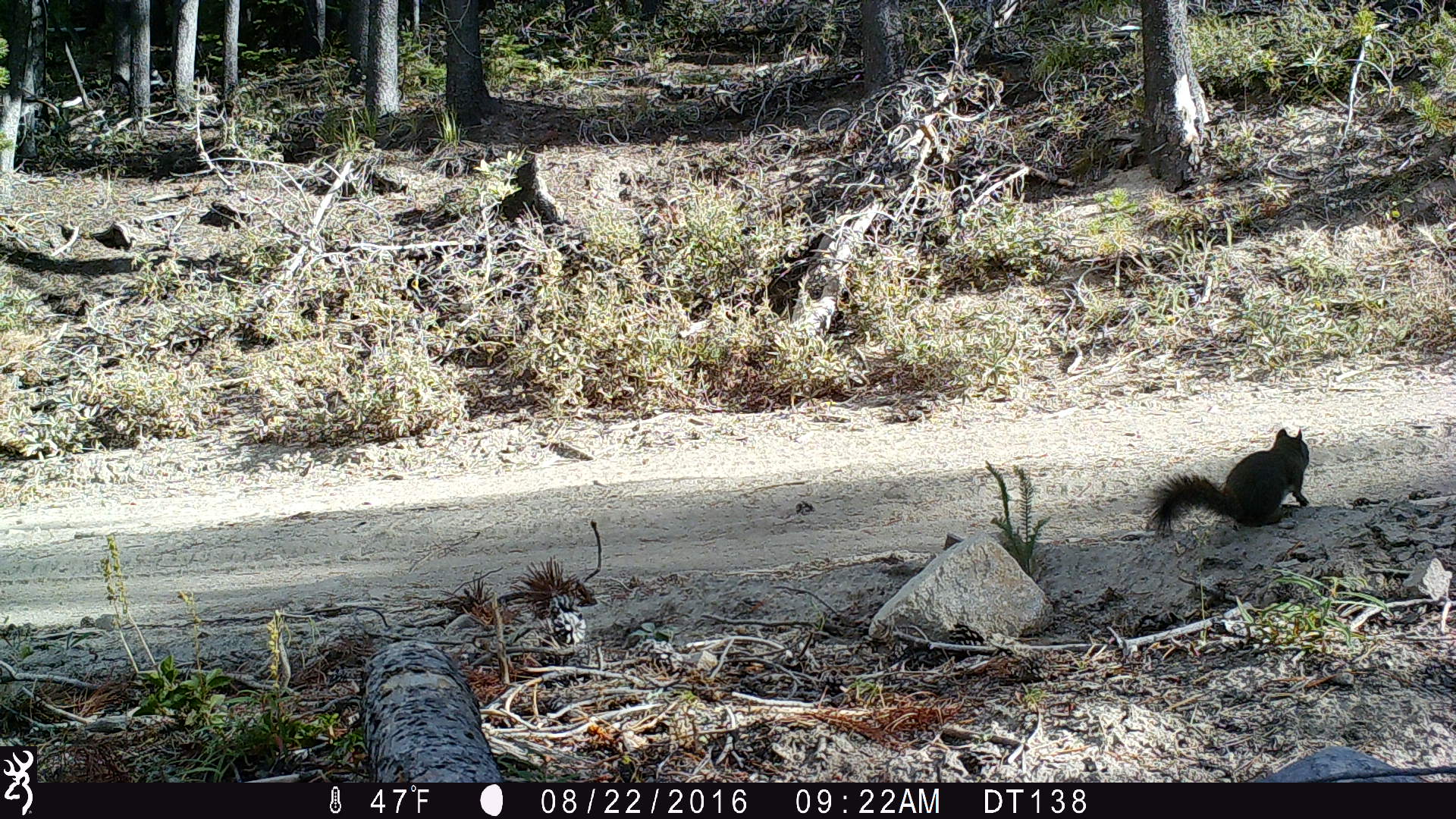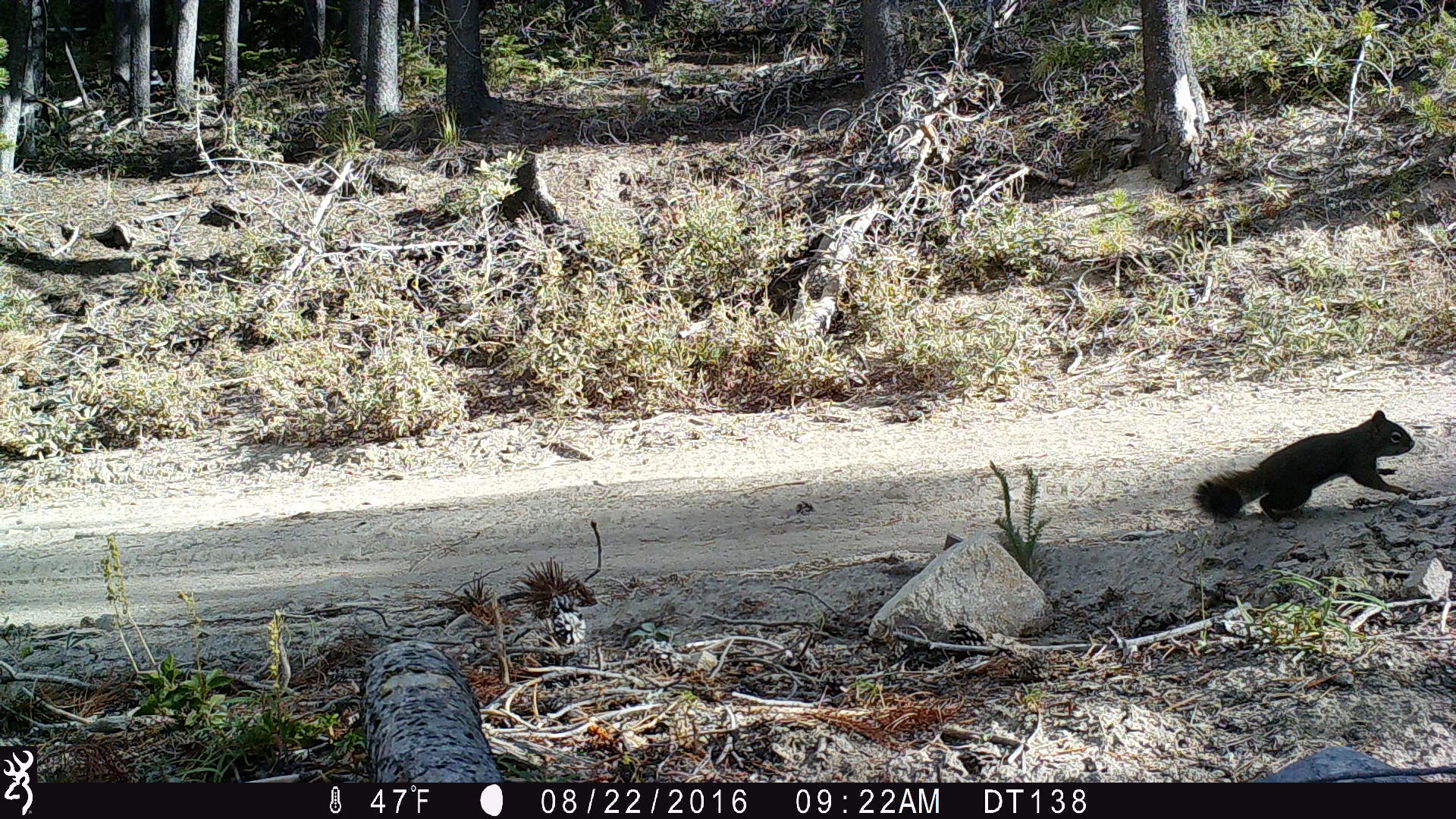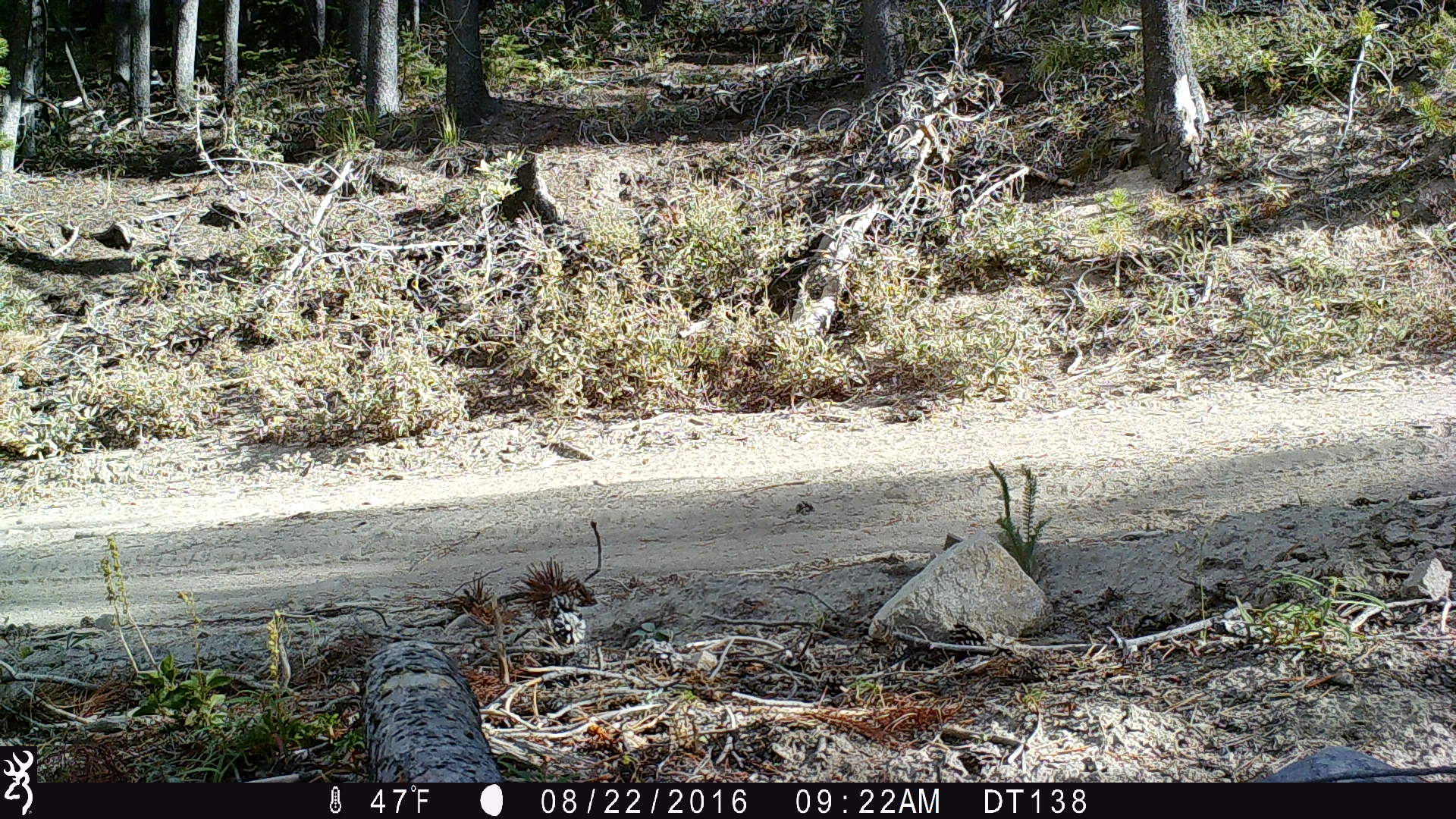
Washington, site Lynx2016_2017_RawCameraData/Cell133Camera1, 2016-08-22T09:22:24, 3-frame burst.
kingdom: Animalia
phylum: Chordata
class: Mammalia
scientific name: Mammalia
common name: small mammal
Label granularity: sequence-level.